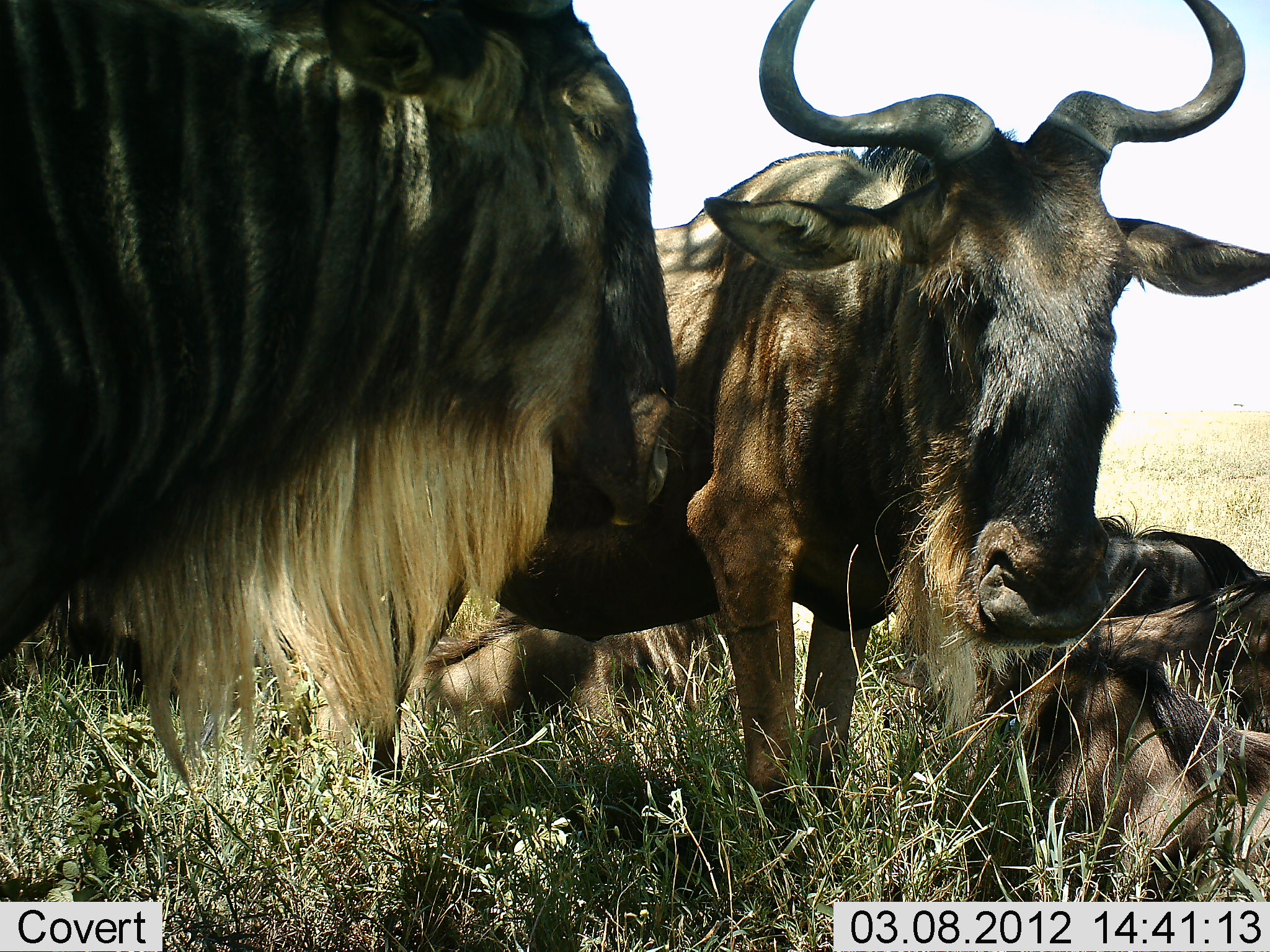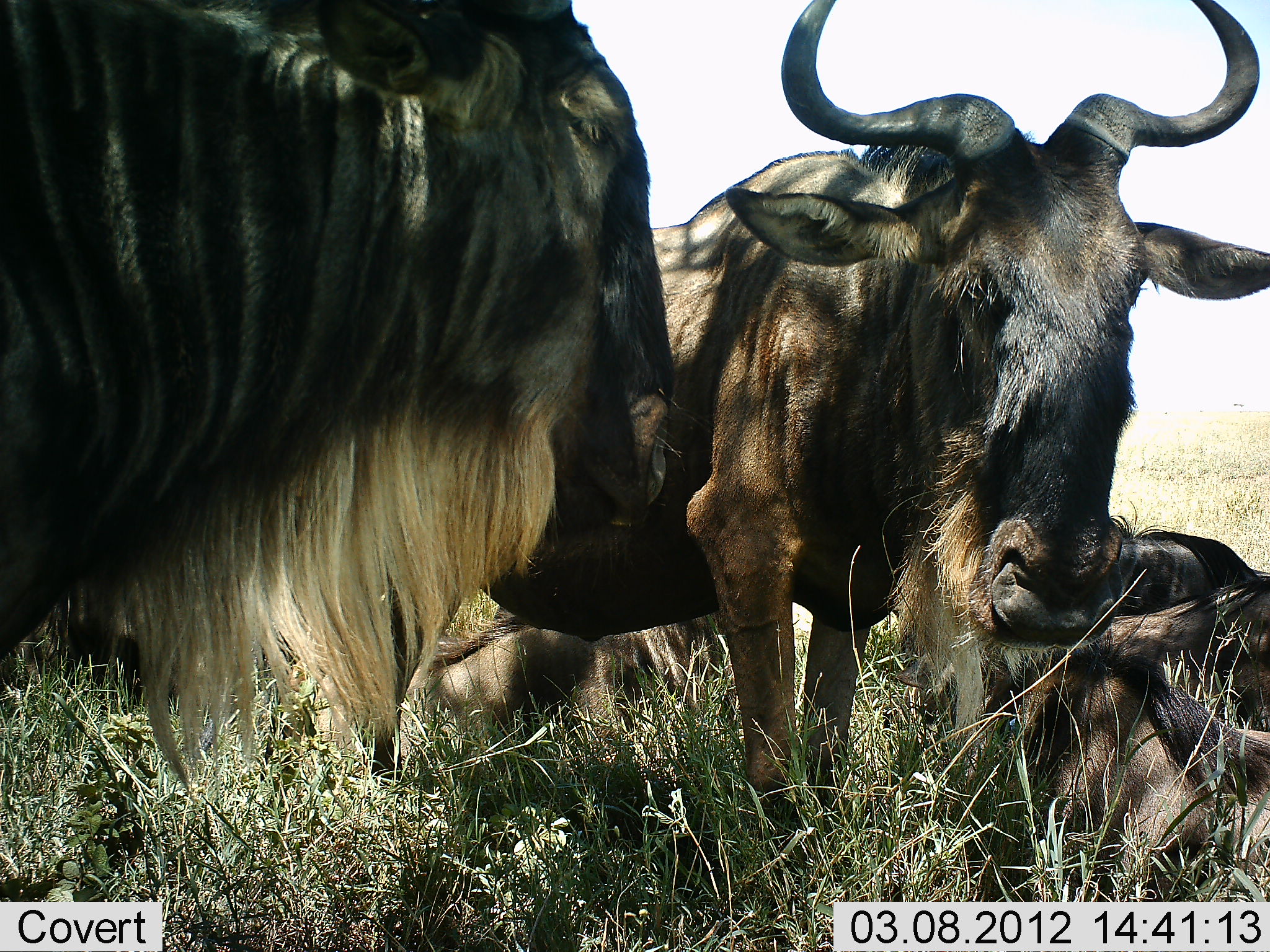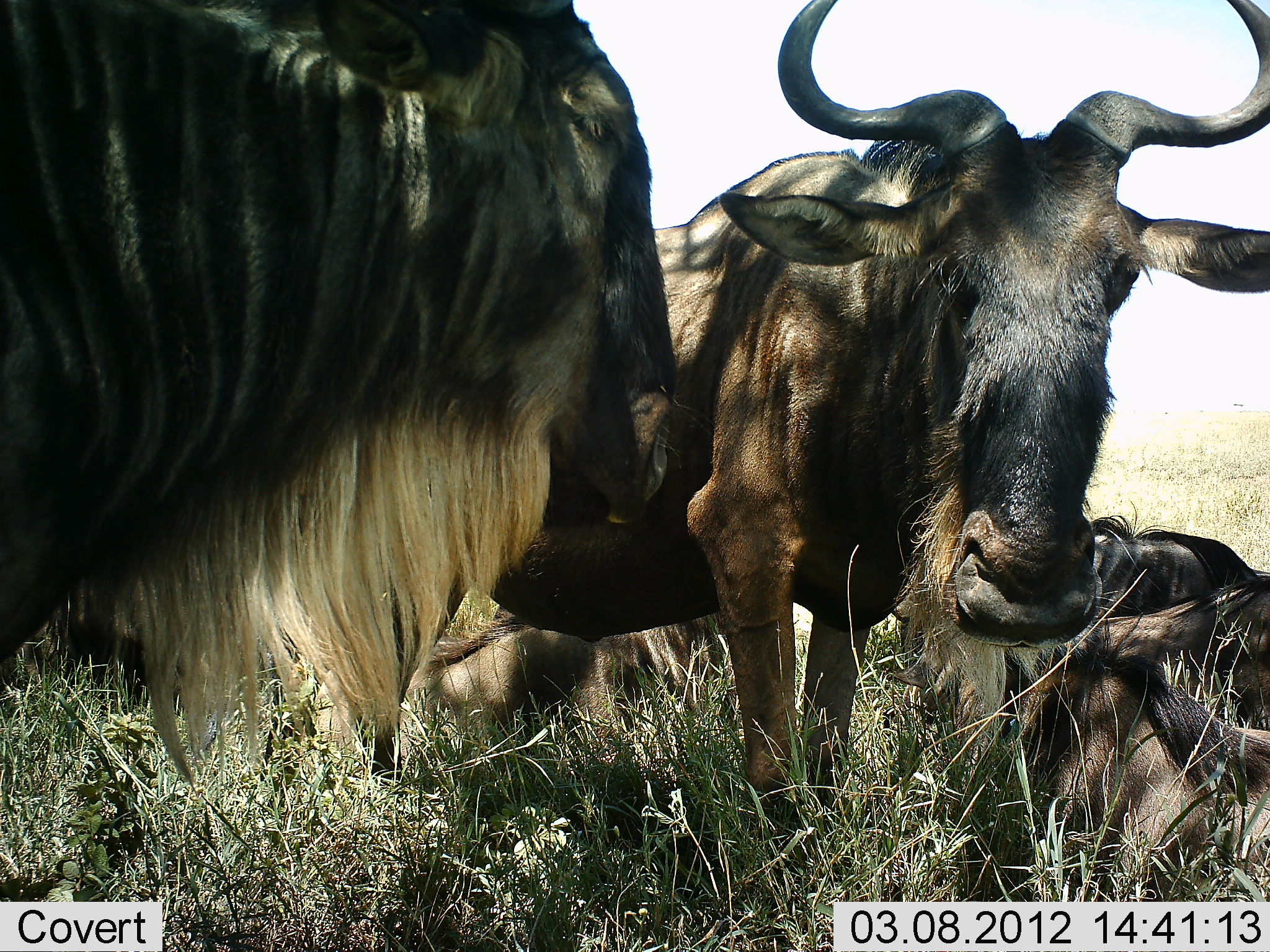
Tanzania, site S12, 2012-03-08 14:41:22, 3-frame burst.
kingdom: Animalia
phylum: Chordata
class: Mammalia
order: Artiodactyla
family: Bovidae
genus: Connochaetes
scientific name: Connochaetes taurinus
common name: blue wildebeest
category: wildebeest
Wildebeest (blue wildebeest) (Connochaetes taurinus), count 4. Behavior (volunteer vote fractions): standing 81%, resting 90%, moving 0%, interacting 5%. Young present (vote fraction): 5%. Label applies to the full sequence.